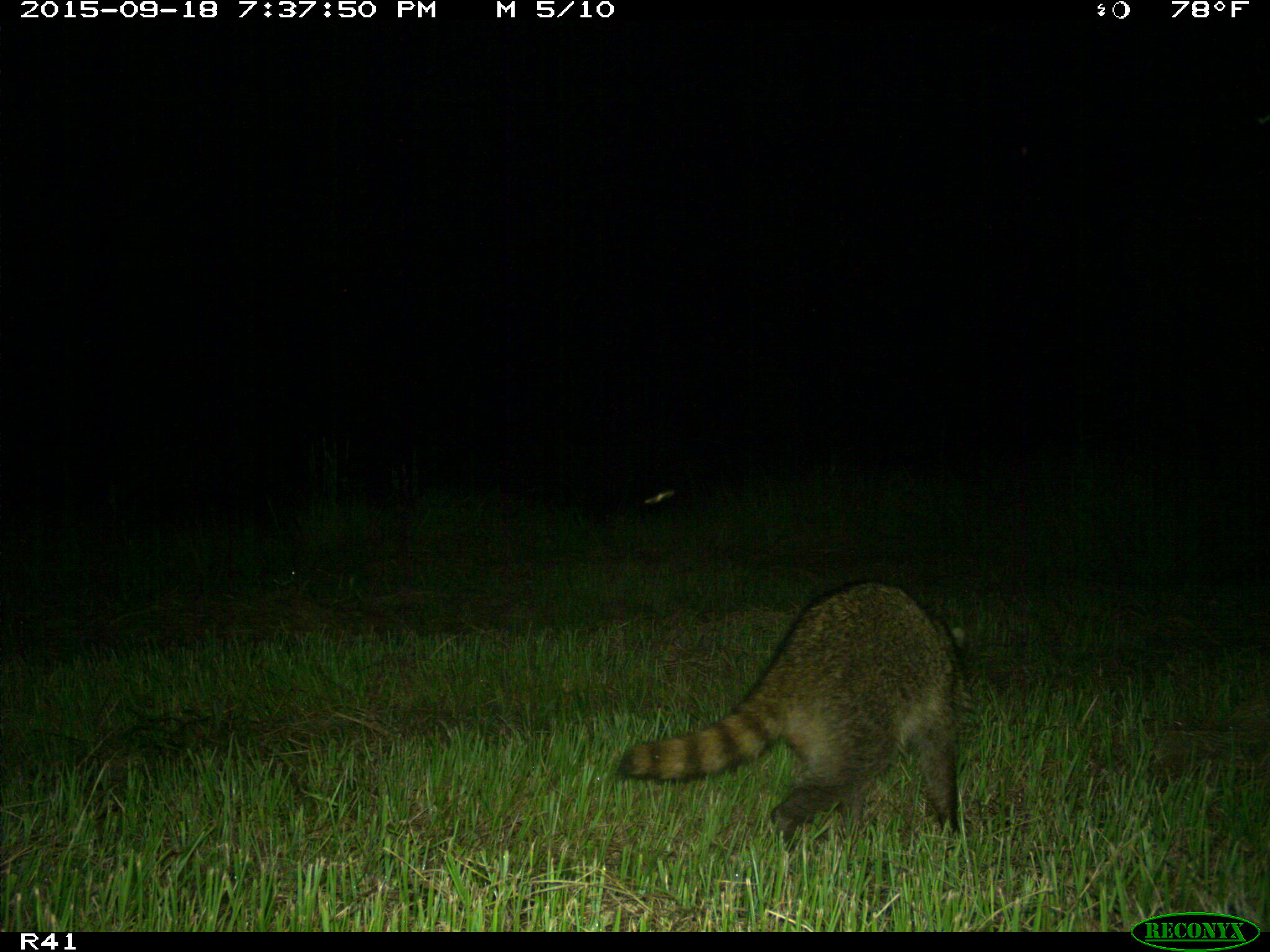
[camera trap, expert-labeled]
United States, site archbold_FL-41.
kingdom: Animalia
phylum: Chordata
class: Mammalia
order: Carnivora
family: Procyonidae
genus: Procyon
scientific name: Procyon lotor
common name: common raccoon